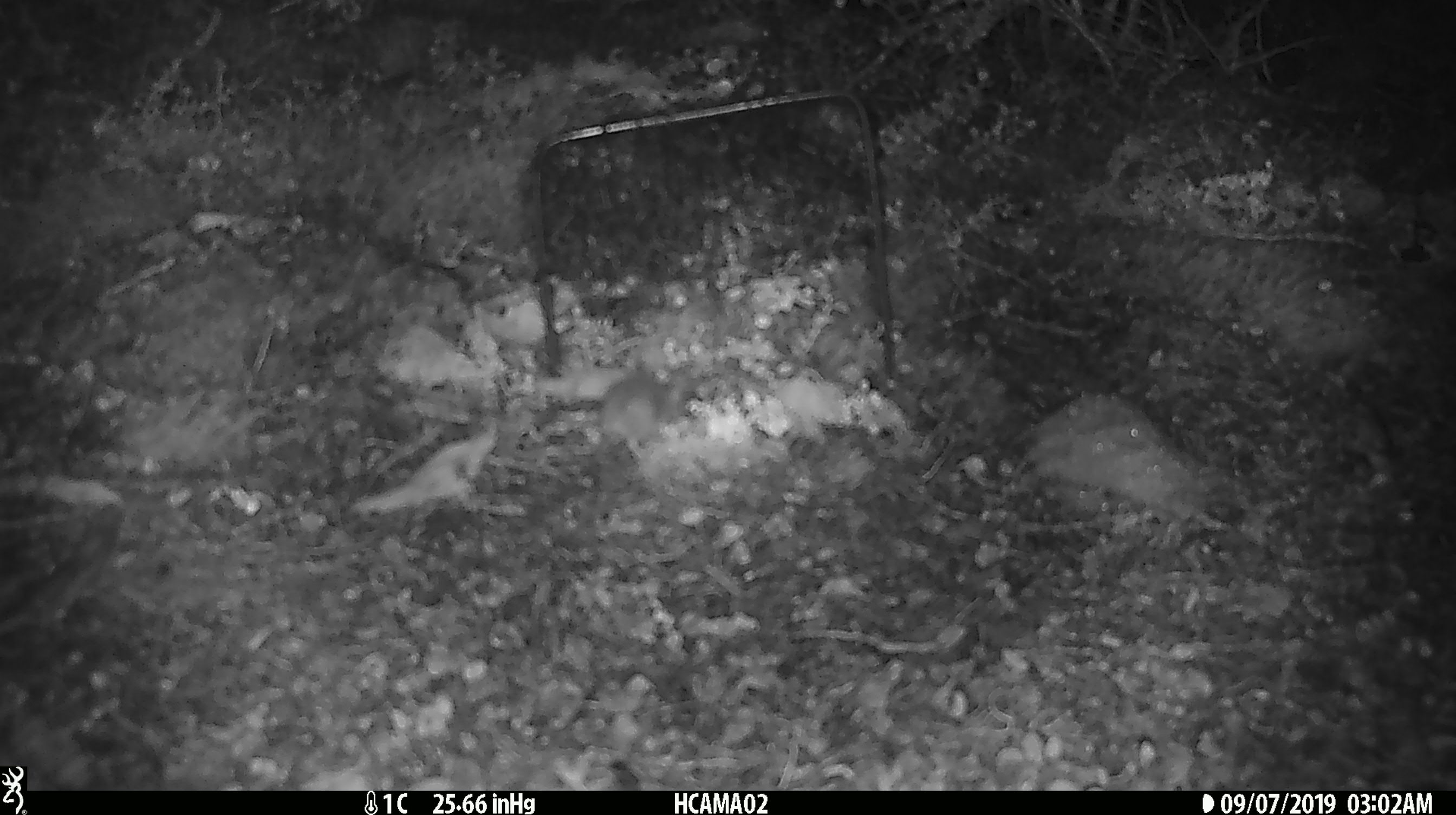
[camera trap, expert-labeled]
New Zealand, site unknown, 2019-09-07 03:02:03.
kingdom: Animalia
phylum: Chordata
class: Mammalia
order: Rodentia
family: Muridae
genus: Mus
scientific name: Mus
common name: mouse